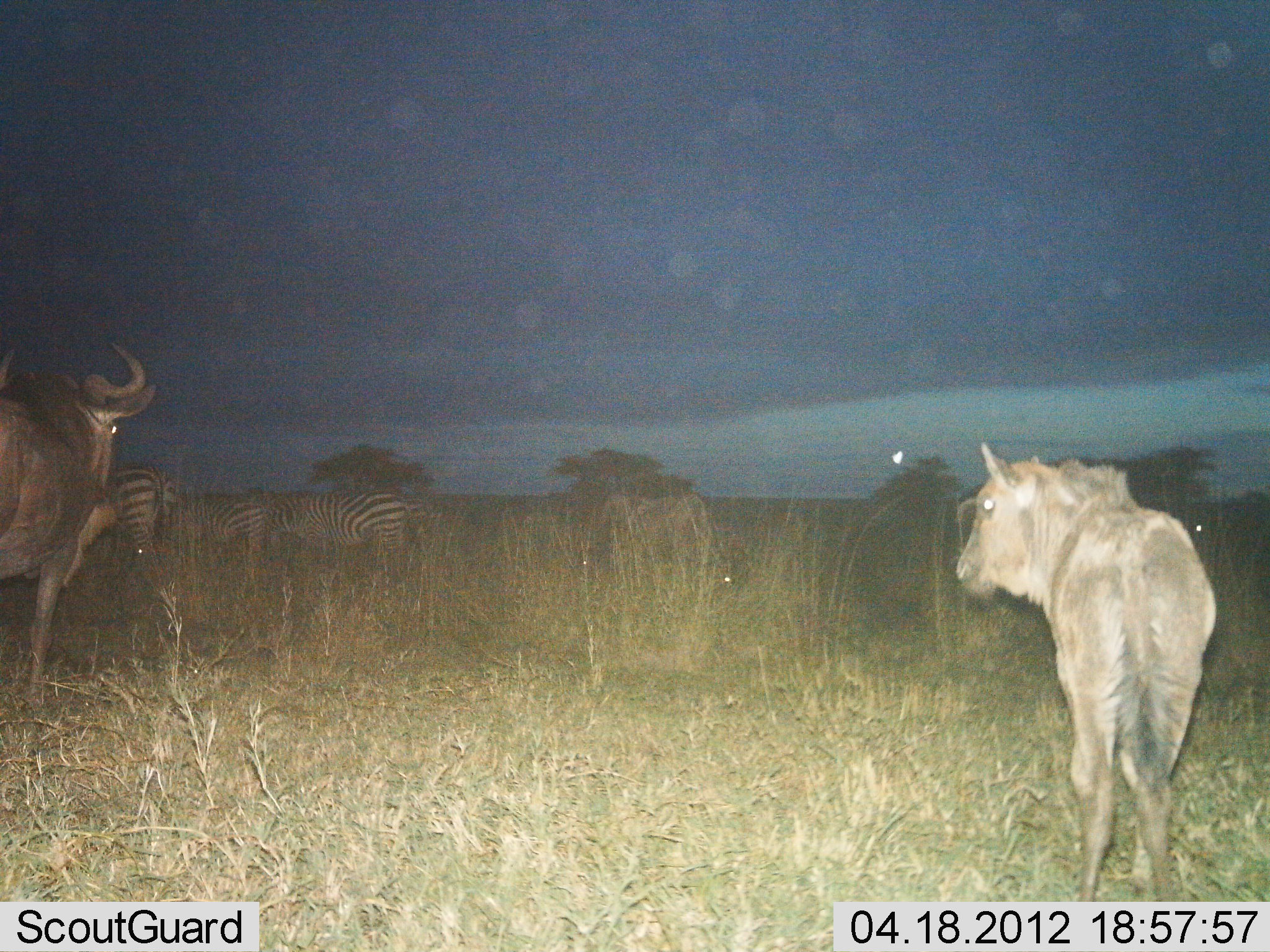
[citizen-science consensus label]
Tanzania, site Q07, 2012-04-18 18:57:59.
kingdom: Animalia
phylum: Chordata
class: Mammalia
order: Artiodactyla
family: Bovidae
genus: Connochaetes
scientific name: Connochaetes taurinus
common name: blue wildebeest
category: wildebeest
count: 3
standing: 100%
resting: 9%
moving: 0%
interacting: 0%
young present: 18%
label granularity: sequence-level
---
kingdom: Animalia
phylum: Chordata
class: Mammalia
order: Perissodactyla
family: Equidae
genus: Equus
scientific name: Equus quagga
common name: plains zebra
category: zebra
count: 3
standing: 100%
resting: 9%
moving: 0%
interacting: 0%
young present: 0%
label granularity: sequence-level